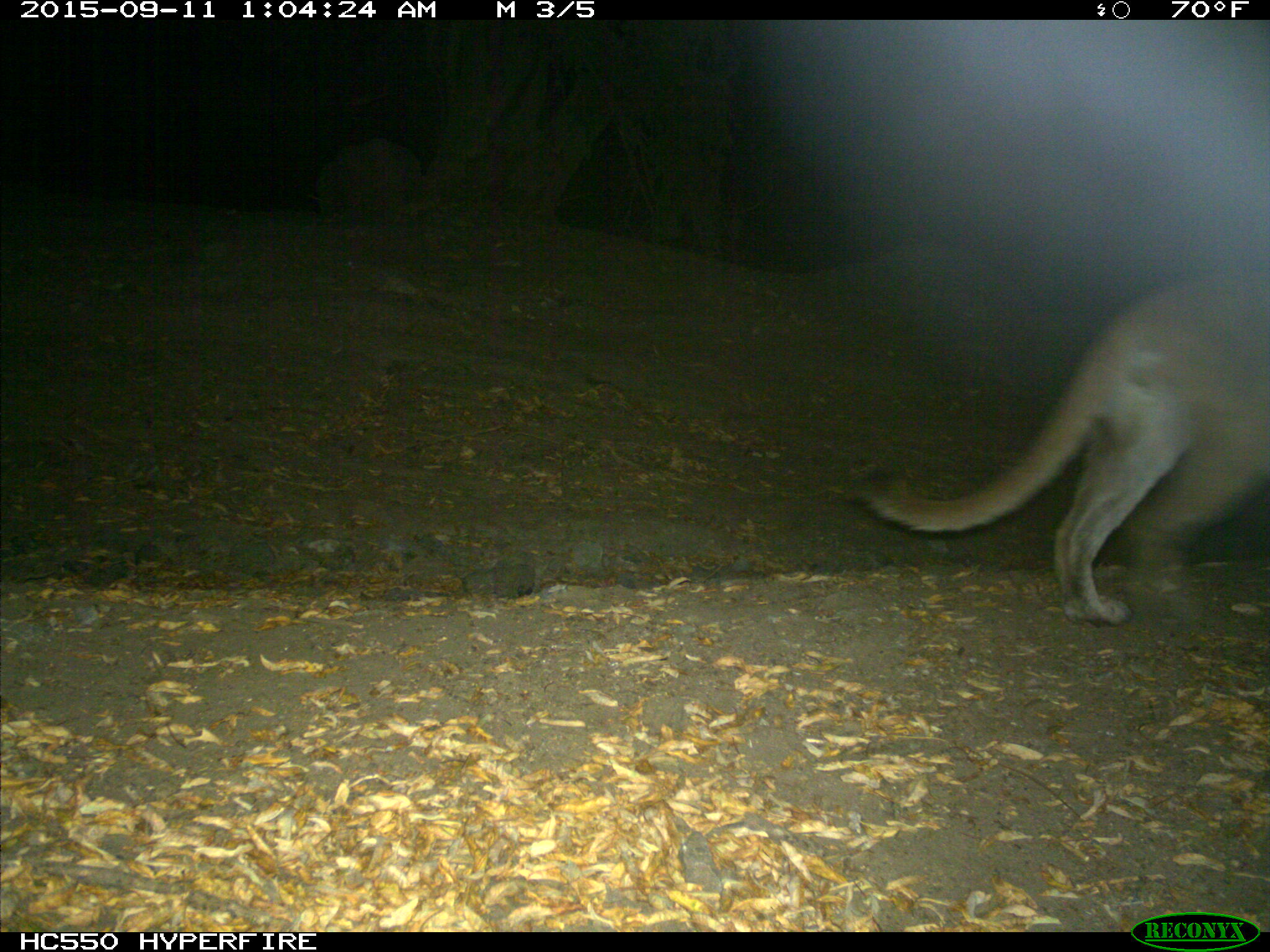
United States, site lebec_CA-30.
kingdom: Animalia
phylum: Chordata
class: Mammalia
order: Carnivora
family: Felidae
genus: Puma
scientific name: Puma concolor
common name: mountain lion